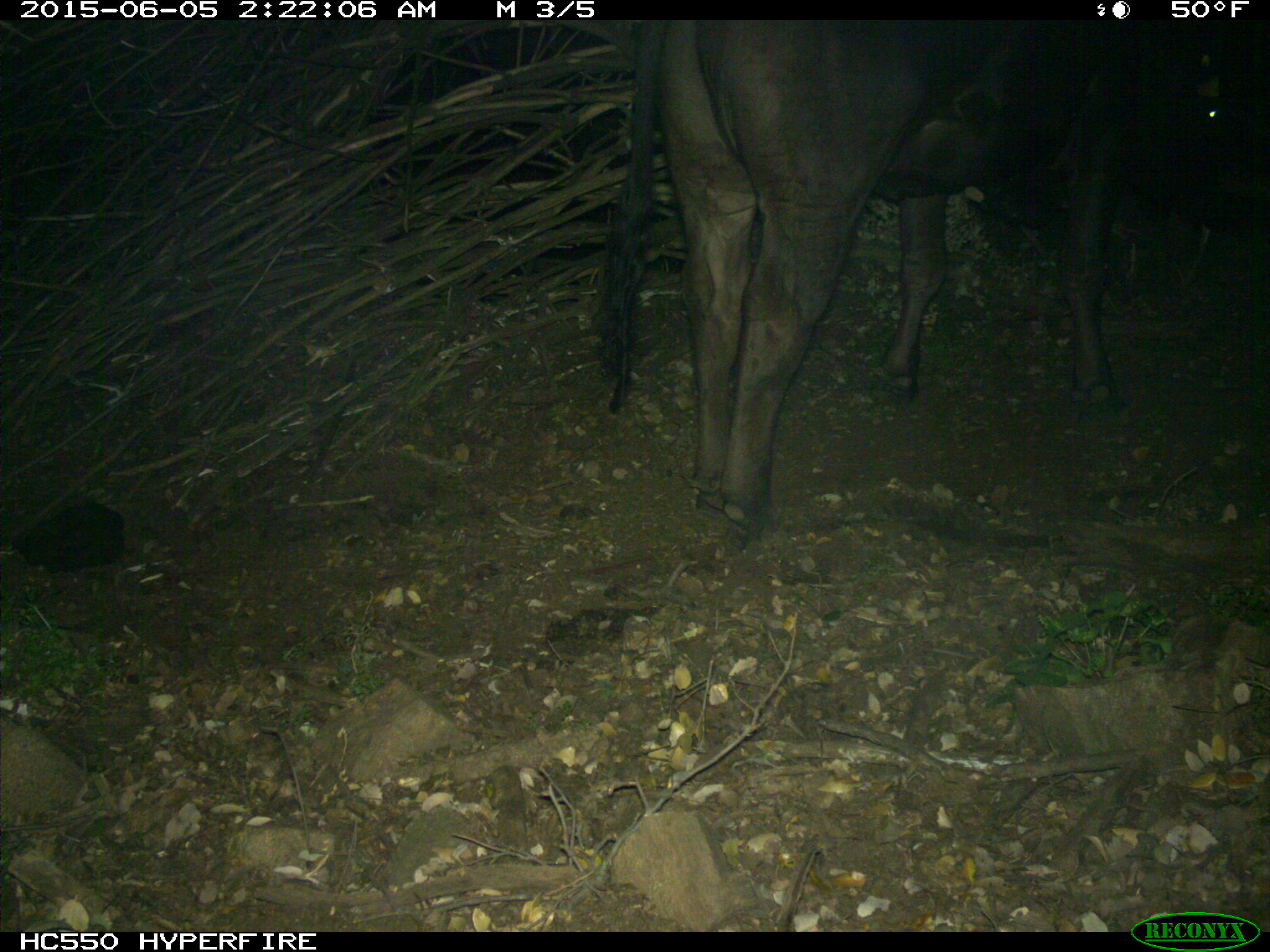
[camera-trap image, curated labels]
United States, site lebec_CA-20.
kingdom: Animalia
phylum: Chordata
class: Mammalia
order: Artiodactyla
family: Bovidae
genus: Bos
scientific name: Bos taurus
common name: domestic cow